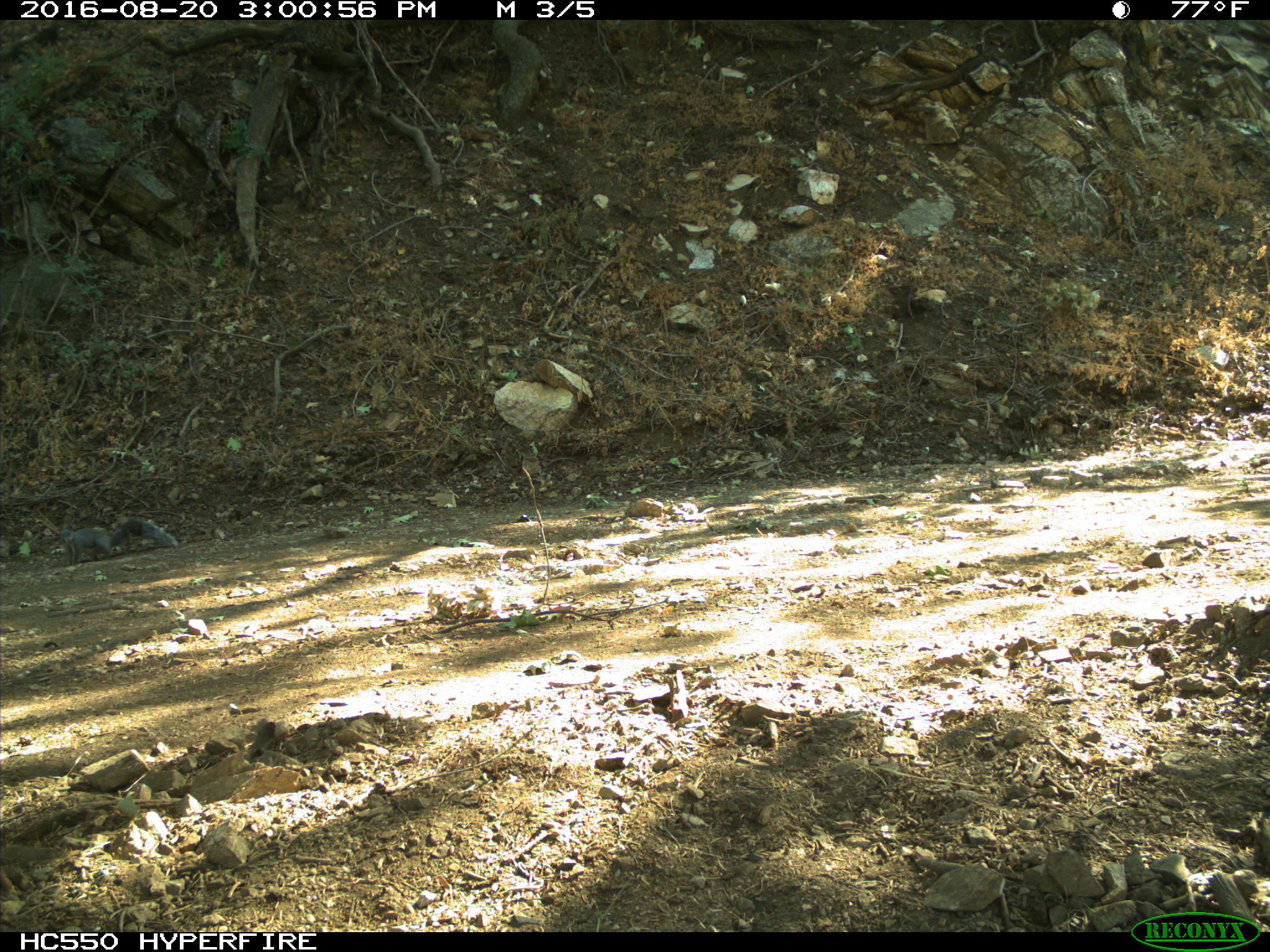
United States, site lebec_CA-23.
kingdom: Animalia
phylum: Chordata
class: Mammalia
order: Rodentia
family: Sciuridae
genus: Sciurus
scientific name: Sciurus carolinensis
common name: eastern gray squirrel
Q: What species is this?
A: Sciurus carolinensis (eastern gray squirrel).